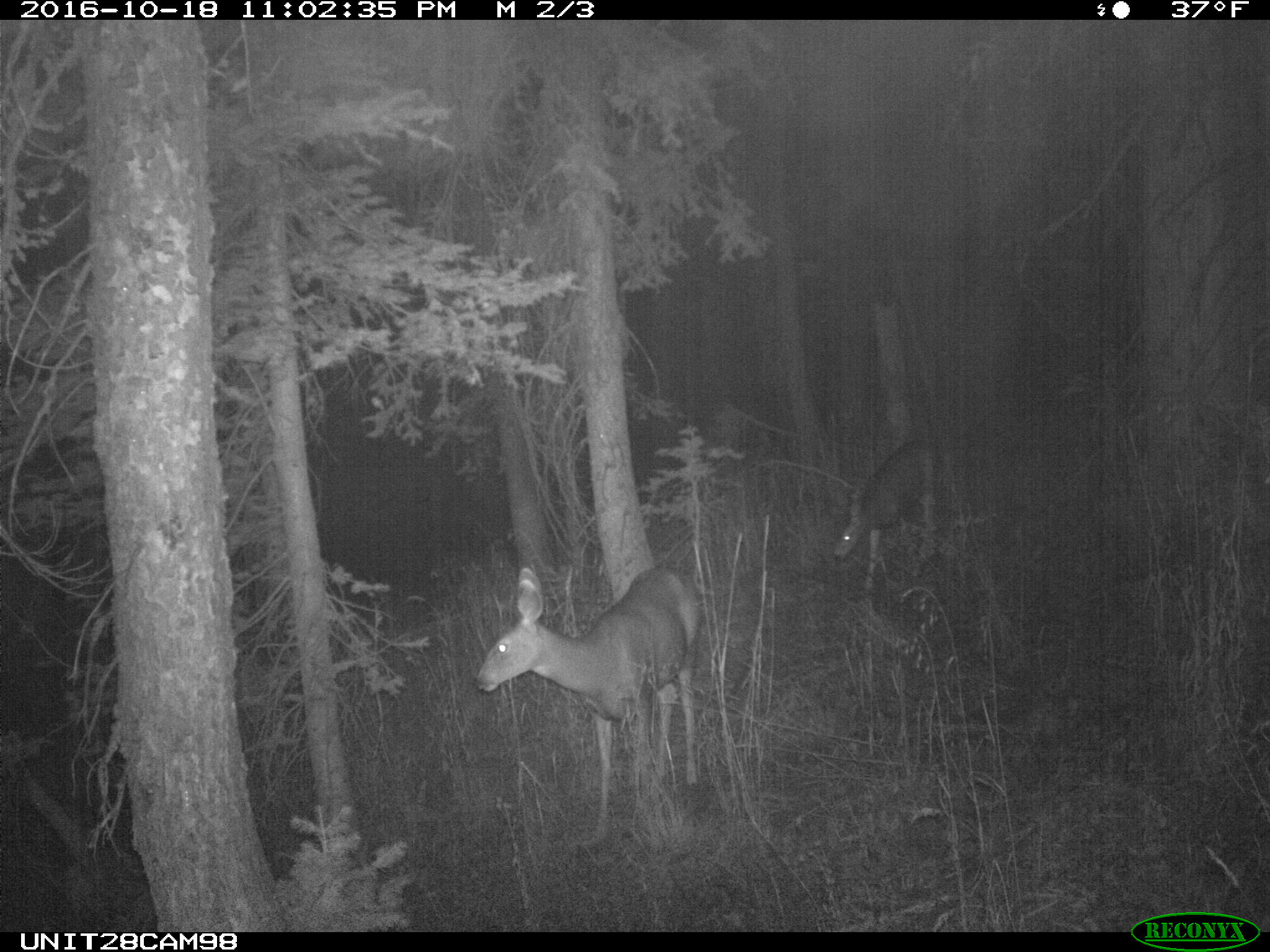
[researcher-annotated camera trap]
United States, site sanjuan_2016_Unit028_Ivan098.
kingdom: Animalia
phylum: Chordata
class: Mammalia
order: Artiodactyla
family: Cervidae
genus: Odocoileus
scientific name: Odocoileus hemionus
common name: mule deer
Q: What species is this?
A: Odocoileus hemionus (mule deer).